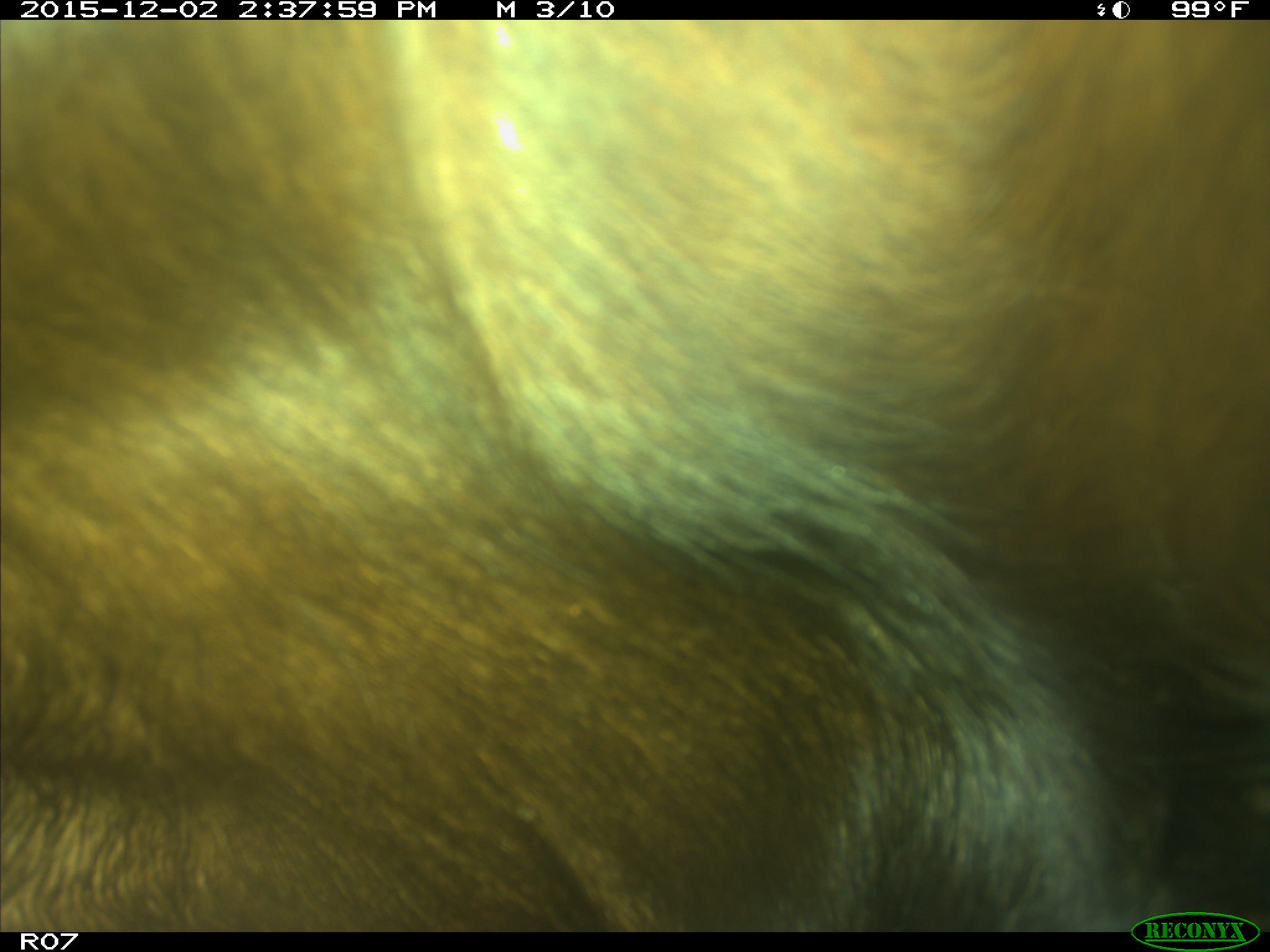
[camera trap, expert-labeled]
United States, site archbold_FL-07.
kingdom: Animalia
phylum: Chordata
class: Mammalia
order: Artiodactyla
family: Bovidae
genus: Bos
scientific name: Bos taurus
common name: domestic cow